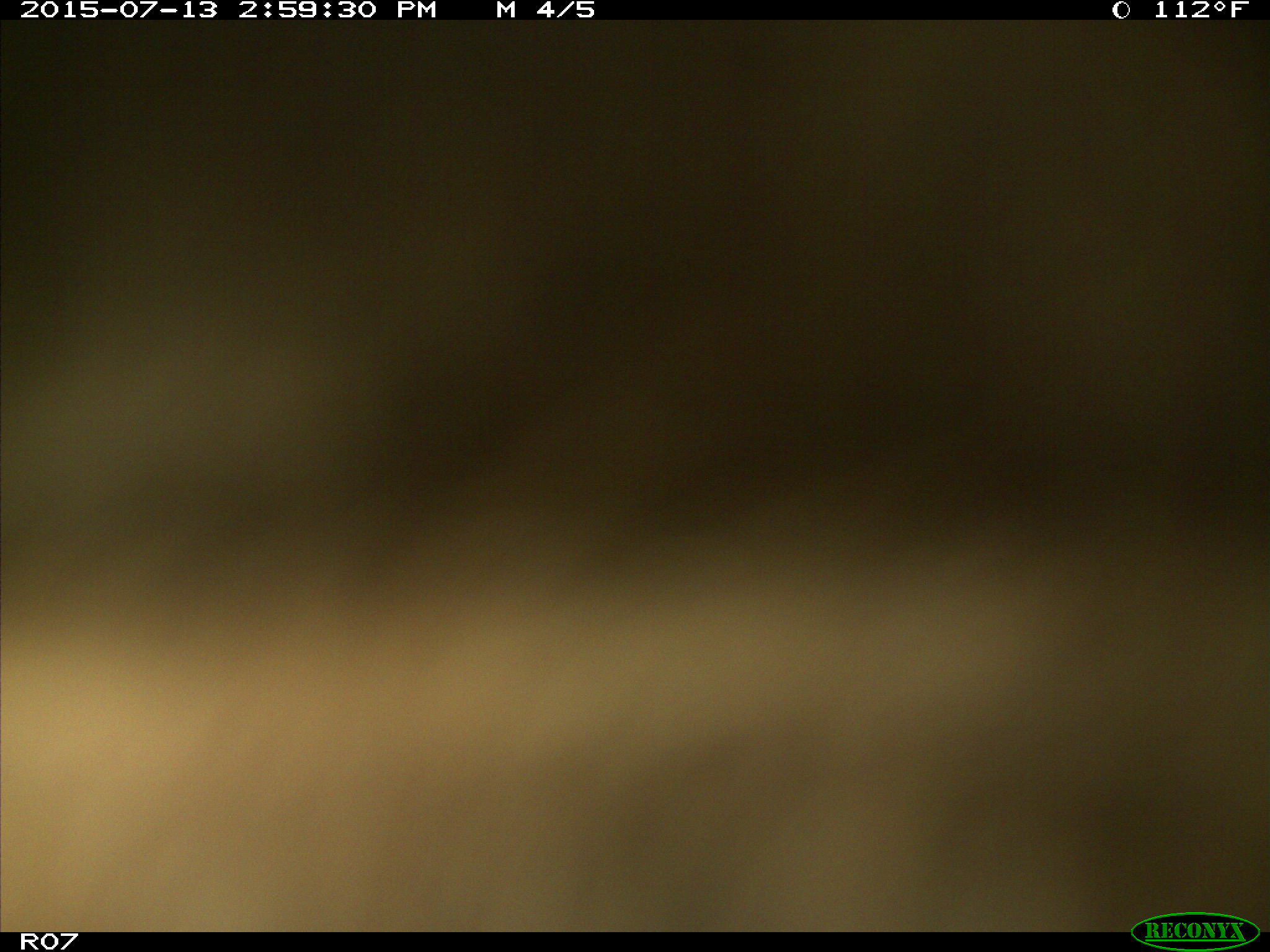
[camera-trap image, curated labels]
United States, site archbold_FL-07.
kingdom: Animalia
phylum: Chordata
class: Mammalia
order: Artiodactyla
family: Bovidae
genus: Bos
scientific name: Bos taurus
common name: domestic cow